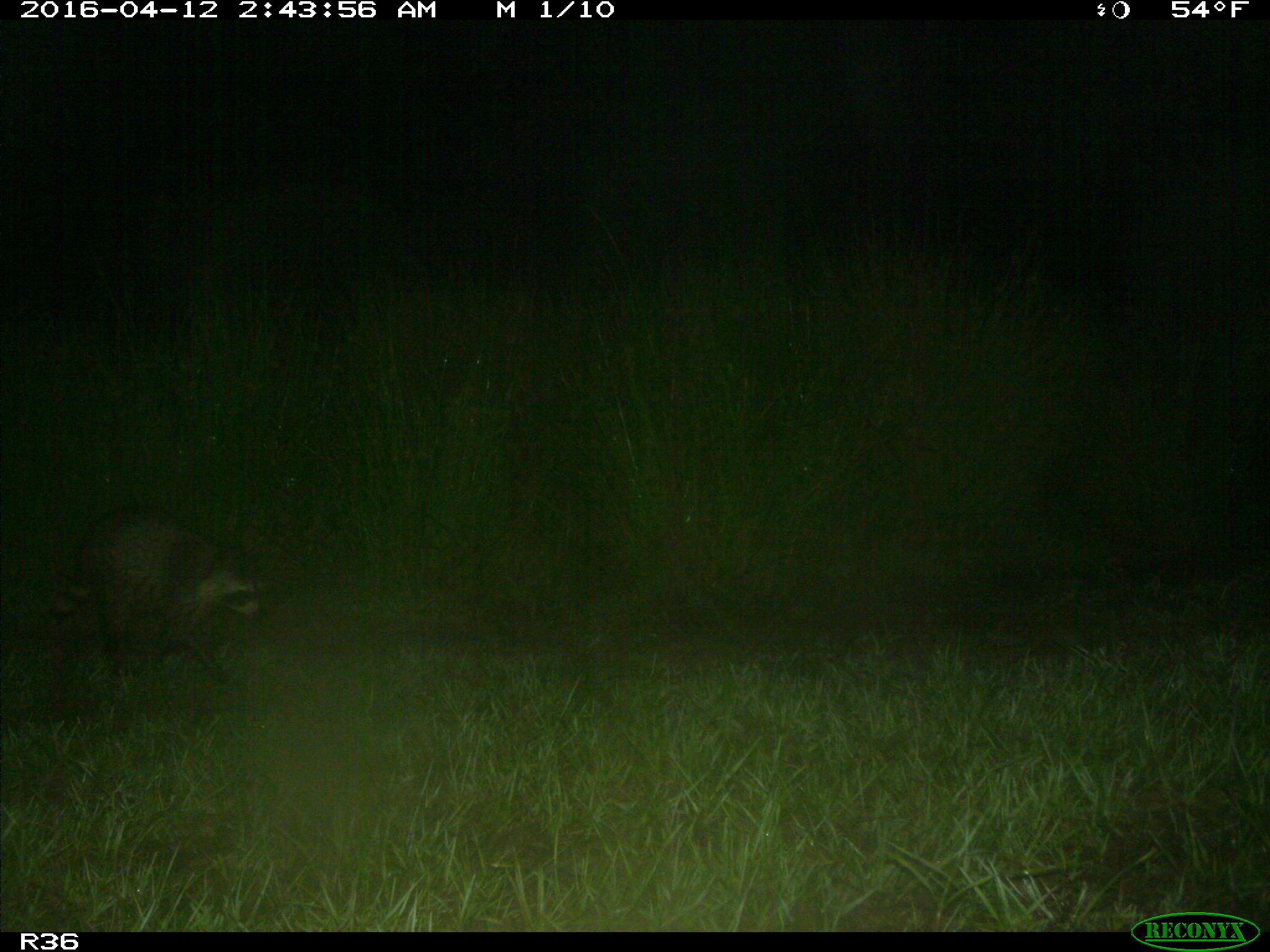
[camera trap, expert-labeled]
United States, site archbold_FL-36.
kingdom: Animalia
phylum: Chordata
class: Mammalia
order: Carnivora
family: Procyonidae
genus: Procyon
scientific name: Procyon lotor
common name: common raccoon